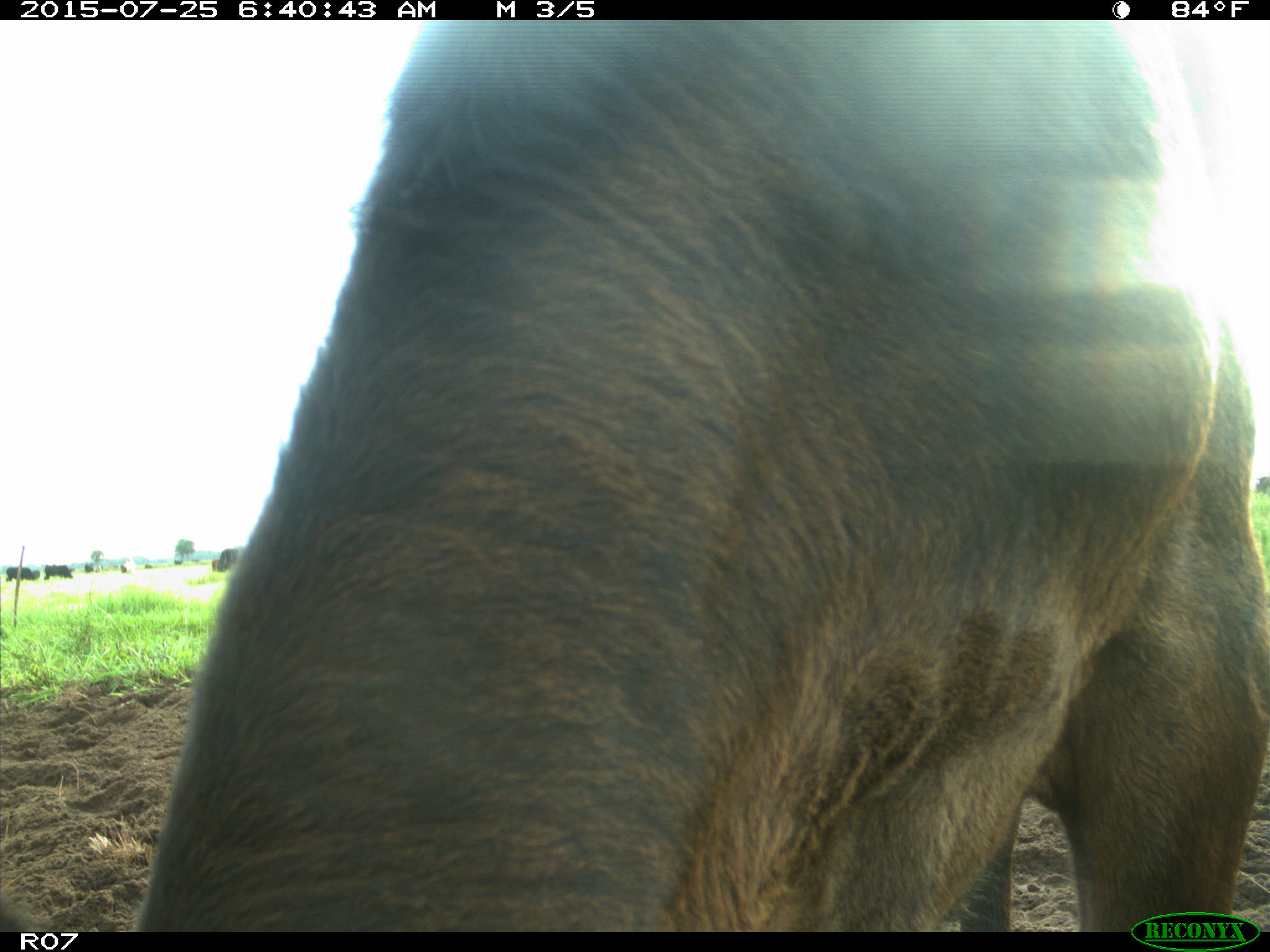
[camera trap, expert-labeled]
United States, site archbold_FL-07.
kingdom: Animalia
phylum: Chordata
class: Mammalia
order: Artiodactyla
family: Bovidae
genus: Bos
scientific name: Bos taurus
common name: domestic cow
Bos taurus (domestic cow).